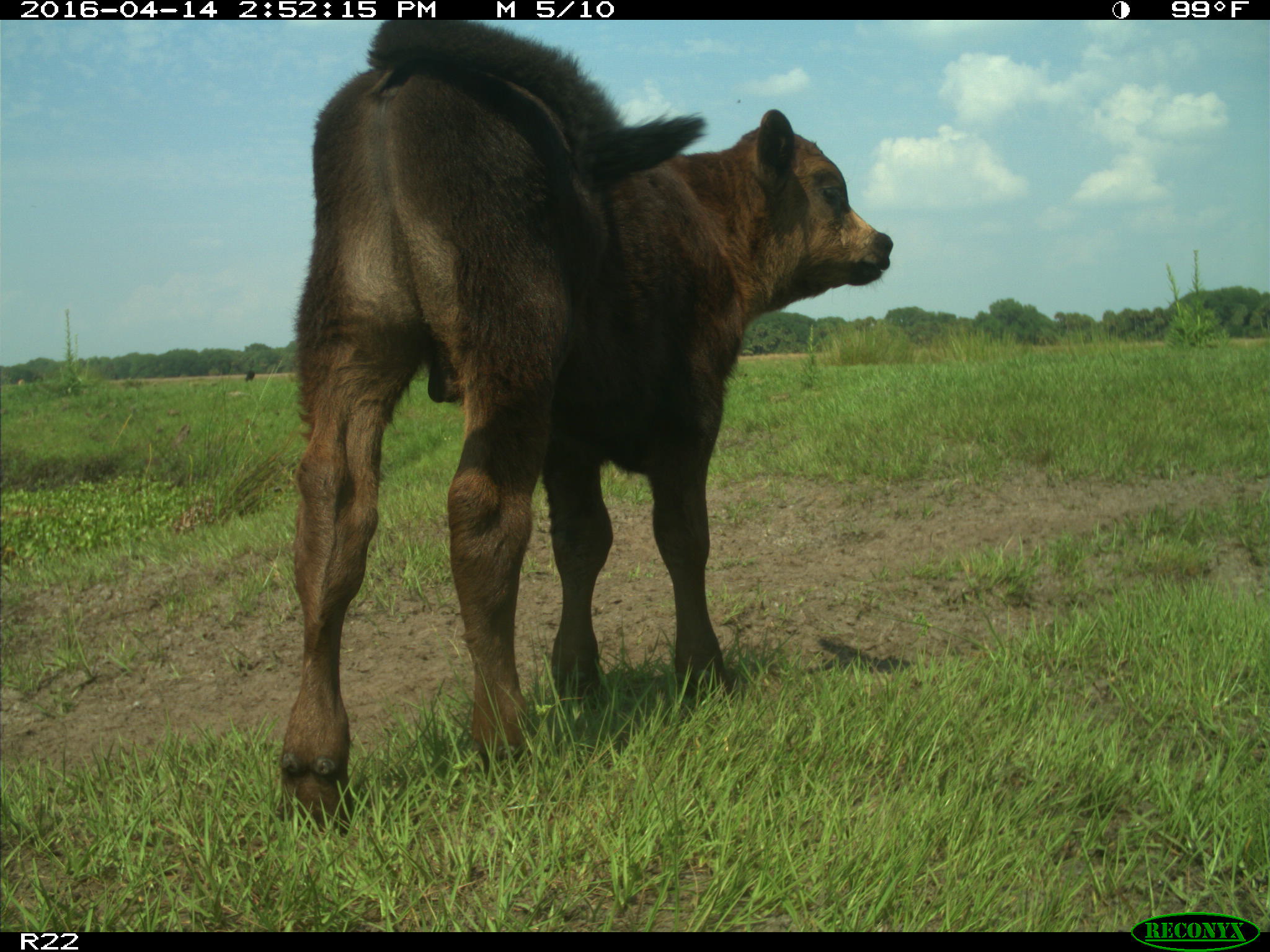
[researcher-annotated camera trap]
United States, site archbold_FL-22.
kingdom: Animalia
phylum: Chordata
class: Mammalia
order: Artiodactyla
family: Bovidae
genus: Bos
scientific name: Bos taurus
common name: domestic cow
Bos taurus (domestic cow).